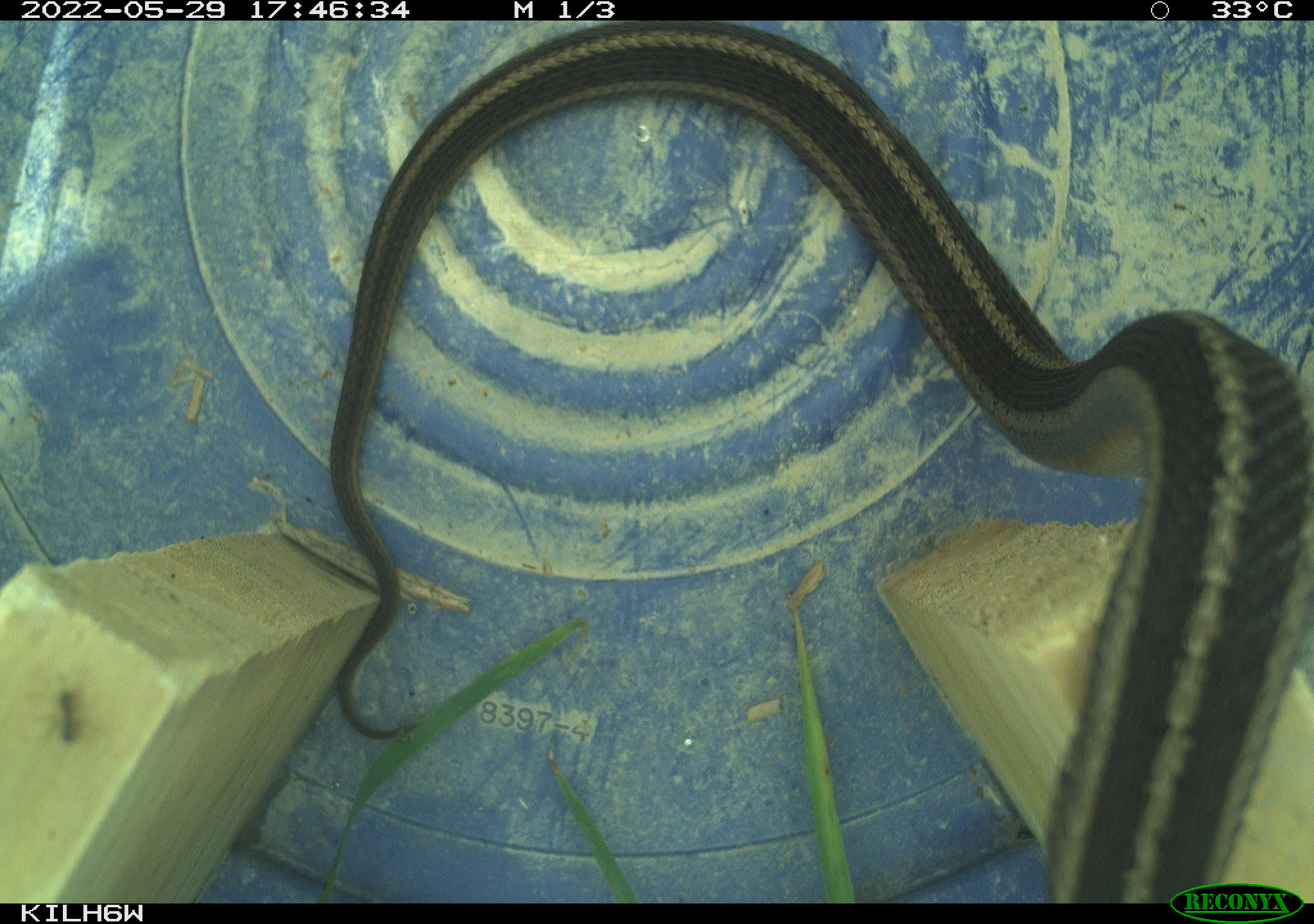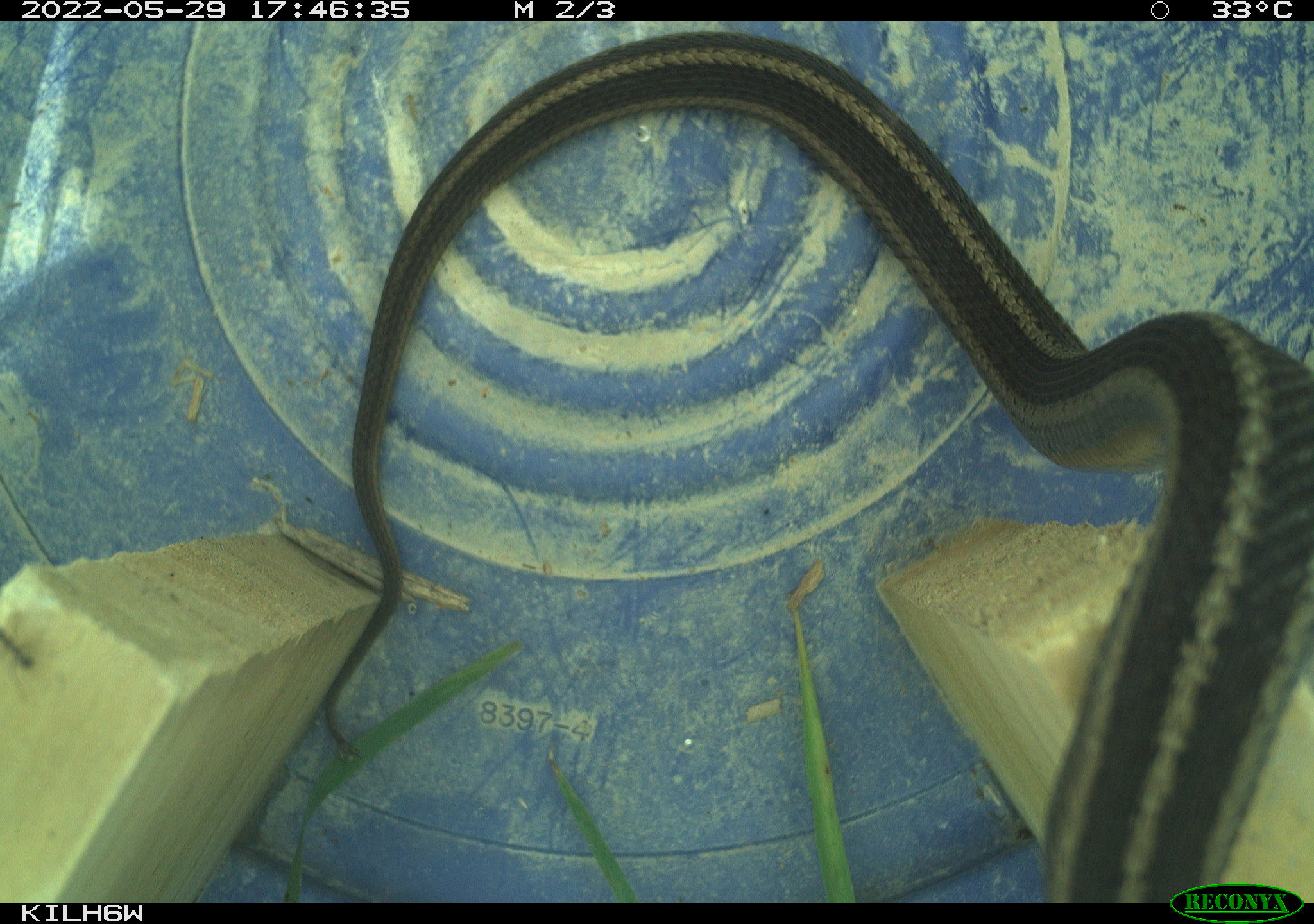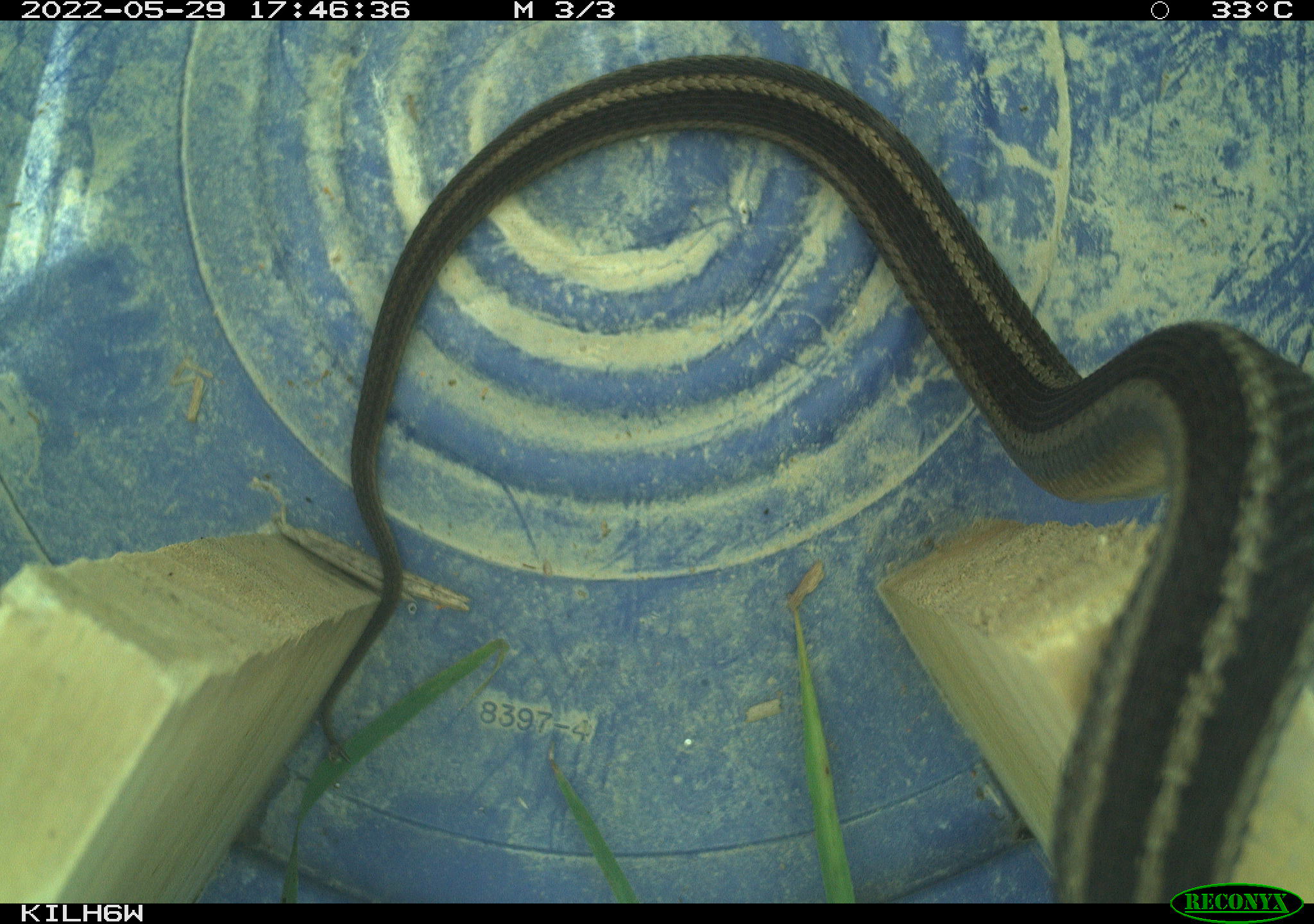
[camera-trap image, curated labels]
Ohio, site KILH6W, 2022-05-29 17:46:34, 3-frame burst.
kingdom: Animalia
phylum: Chordata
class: Reptilia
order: Squamata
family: Colubridae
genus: Thamnophis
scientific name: Thamnophis sirtalis sirtalis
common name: eastern gartersnake